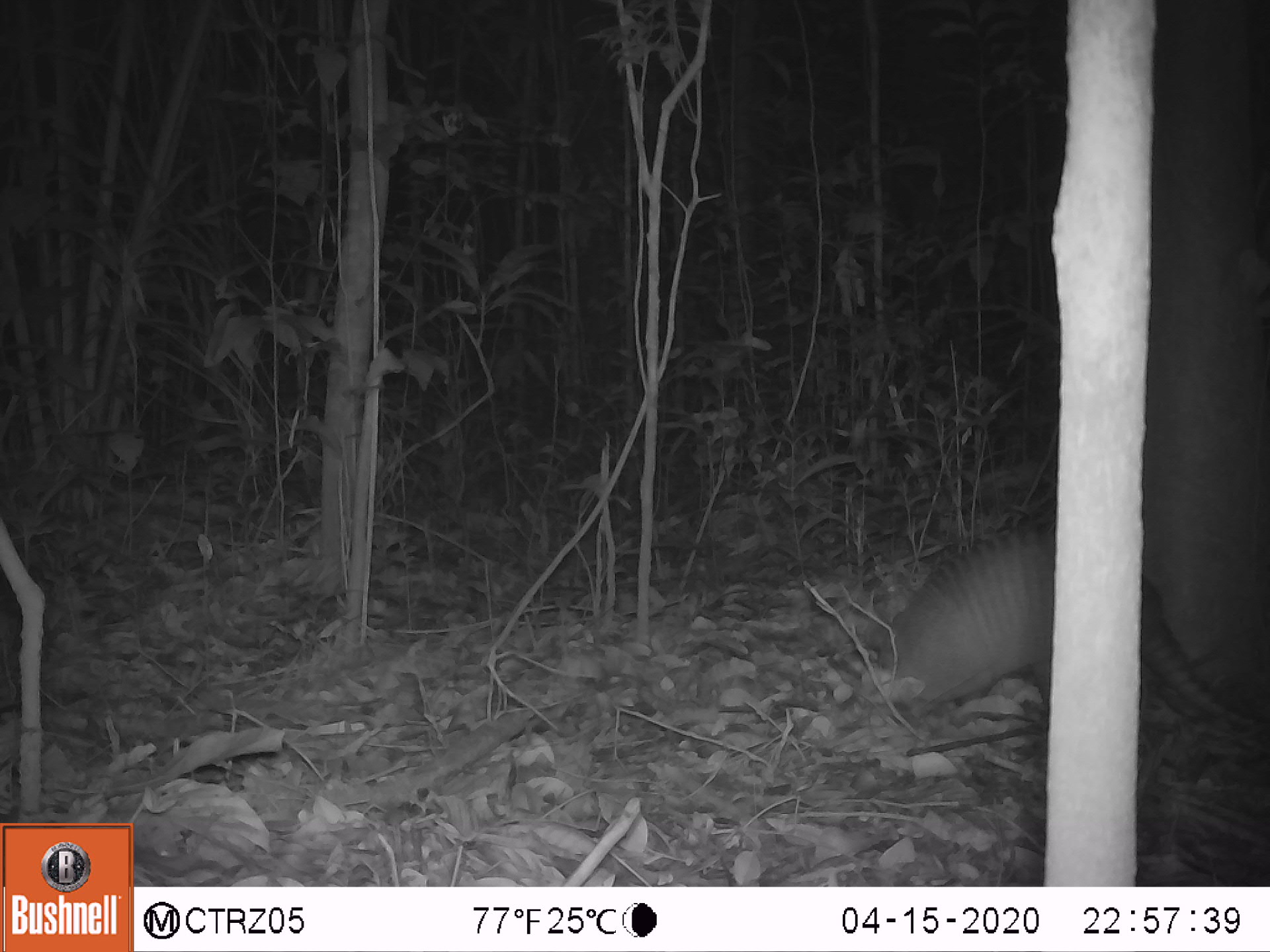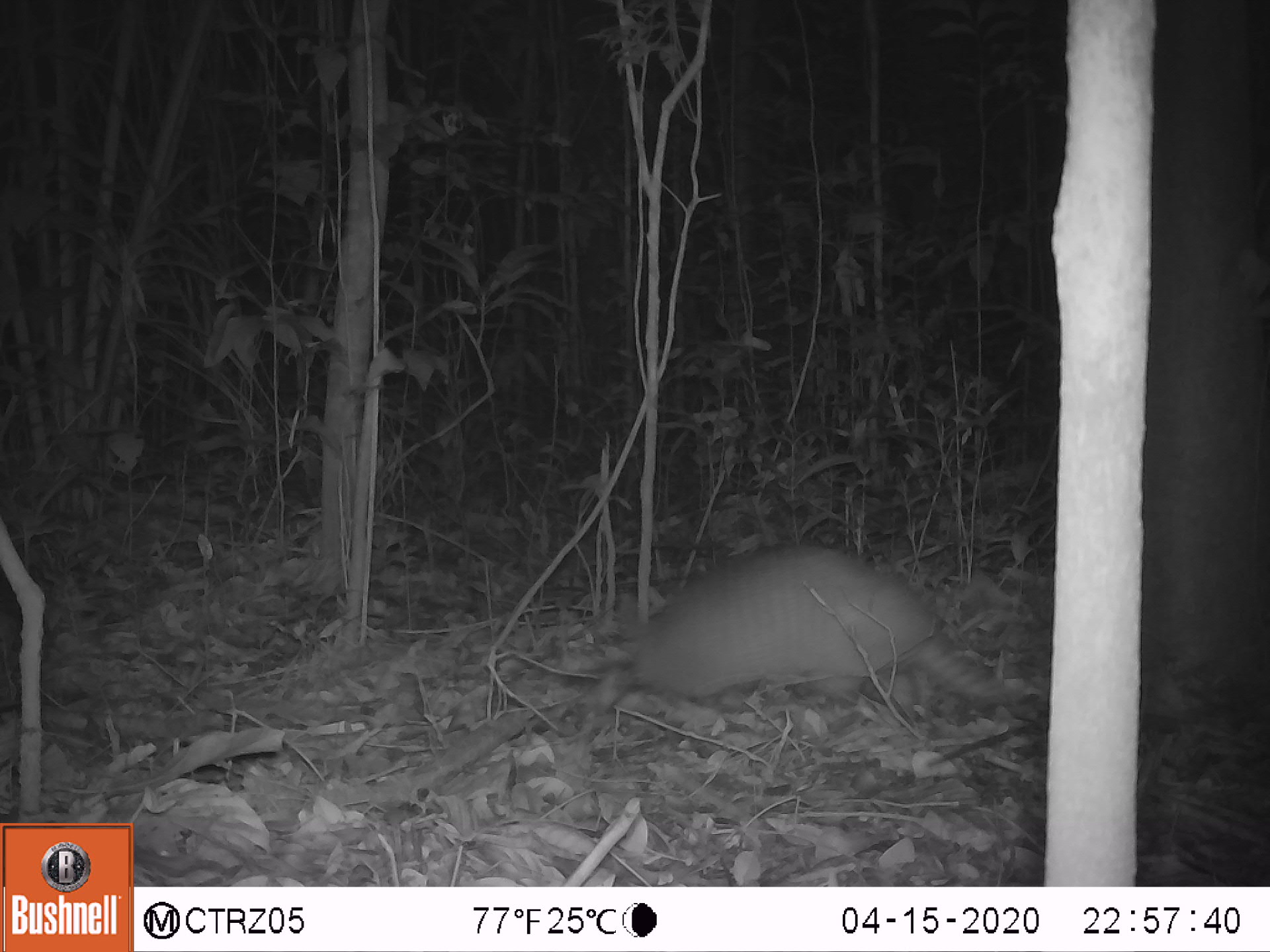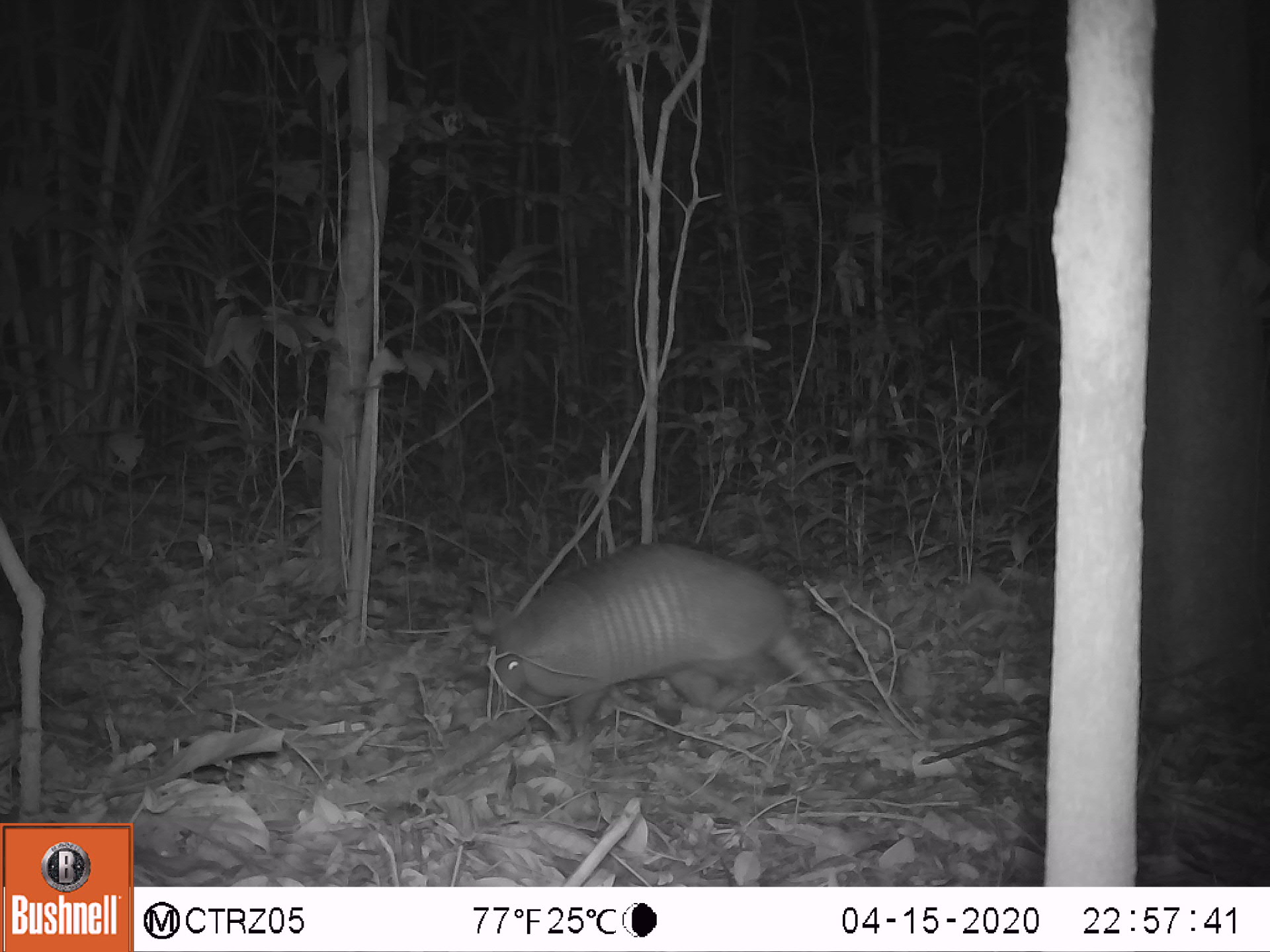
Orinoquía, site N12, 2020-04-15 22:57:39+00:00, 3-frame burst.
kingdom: Animalia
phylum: Chordata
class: Mammalia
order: Cingulata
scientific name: Cingulata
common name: armadillo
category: unknown armadillo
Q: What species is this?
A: Unknown armadillo (armadillo) (Cingulata).